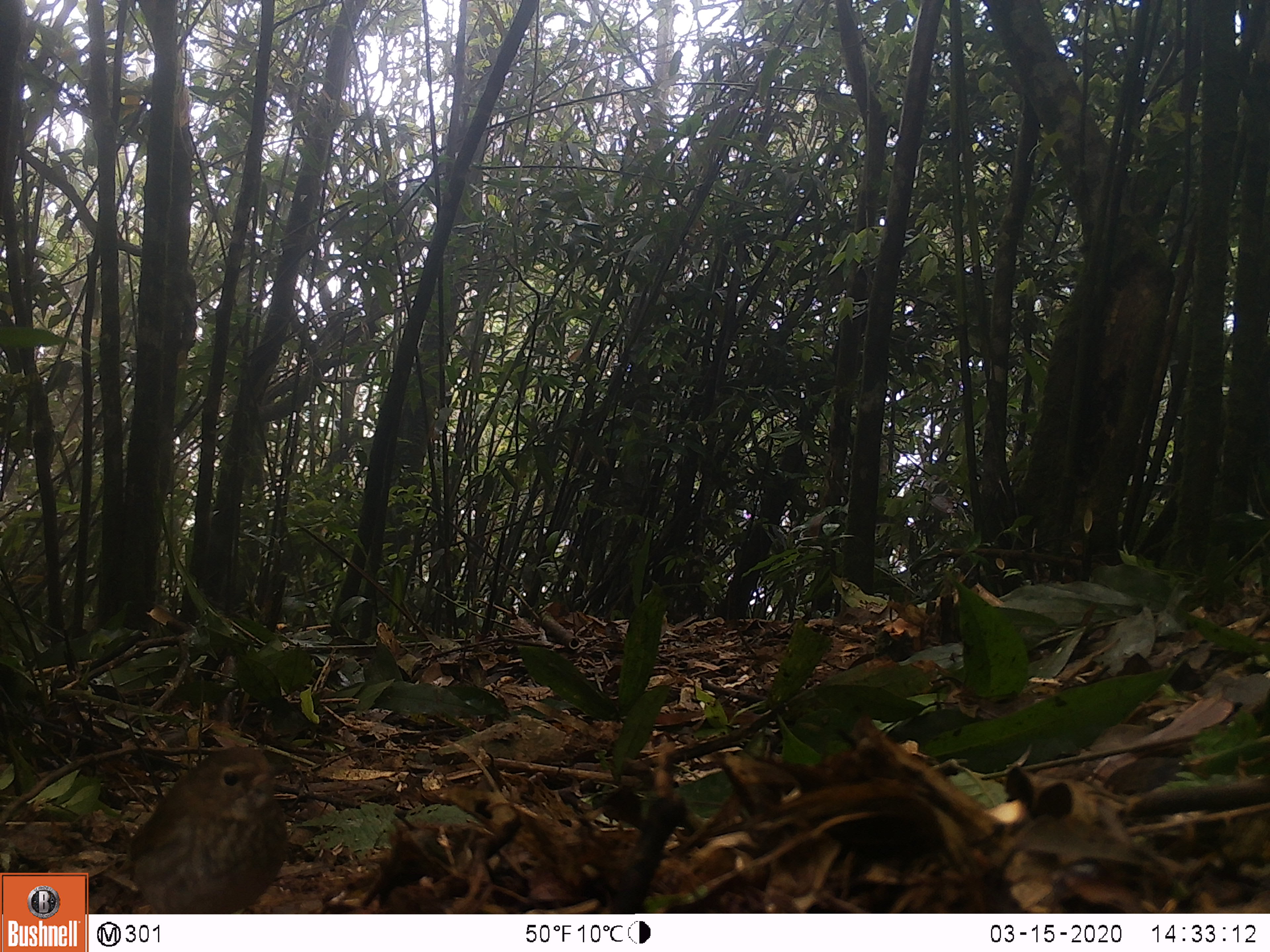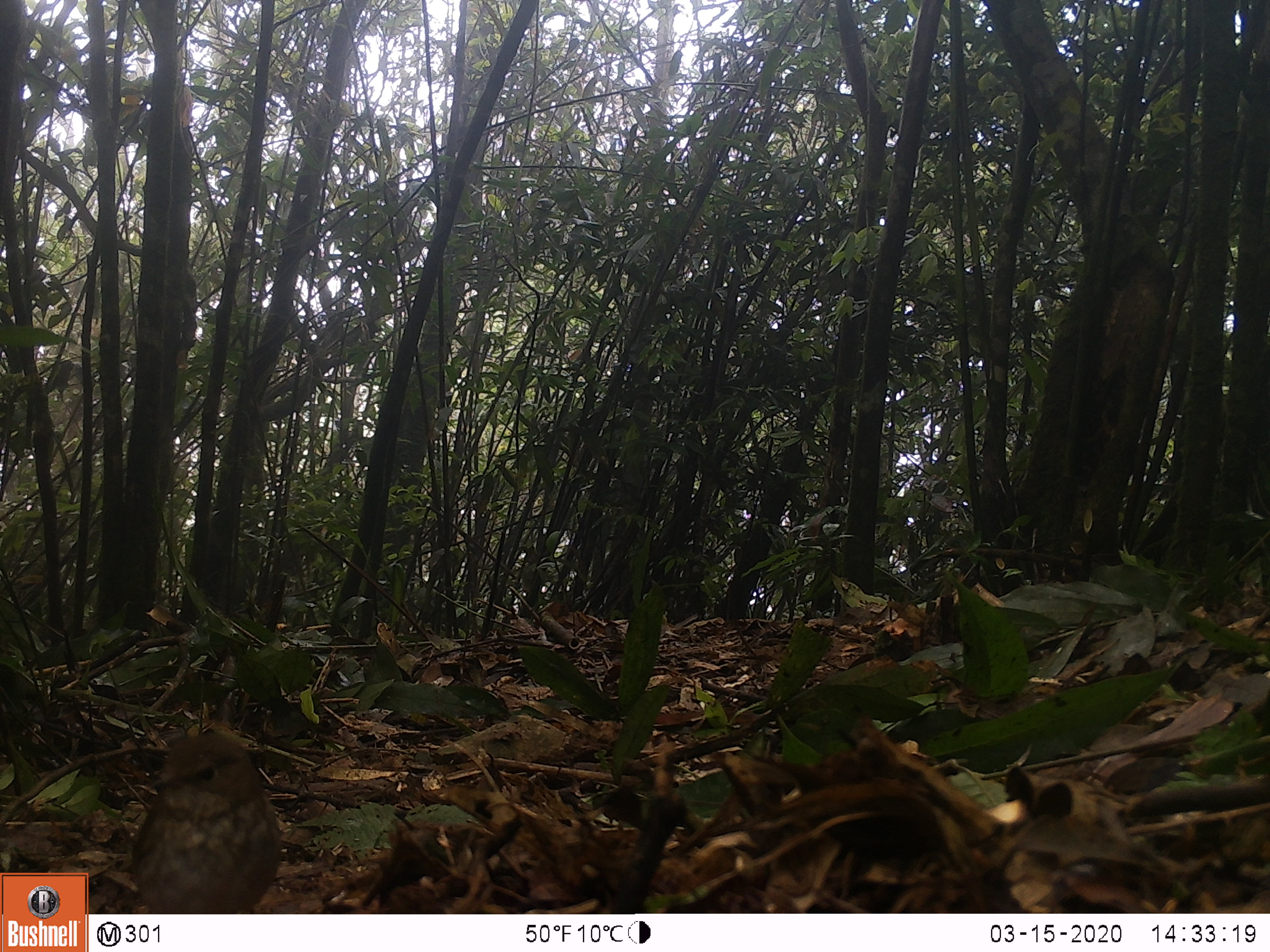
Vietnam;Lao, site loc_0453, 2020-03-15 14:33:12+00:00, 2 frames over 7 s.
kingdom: Animalia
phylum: Chordata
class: Aves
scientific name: Aves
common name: bird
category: unidentified bird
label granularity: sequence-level